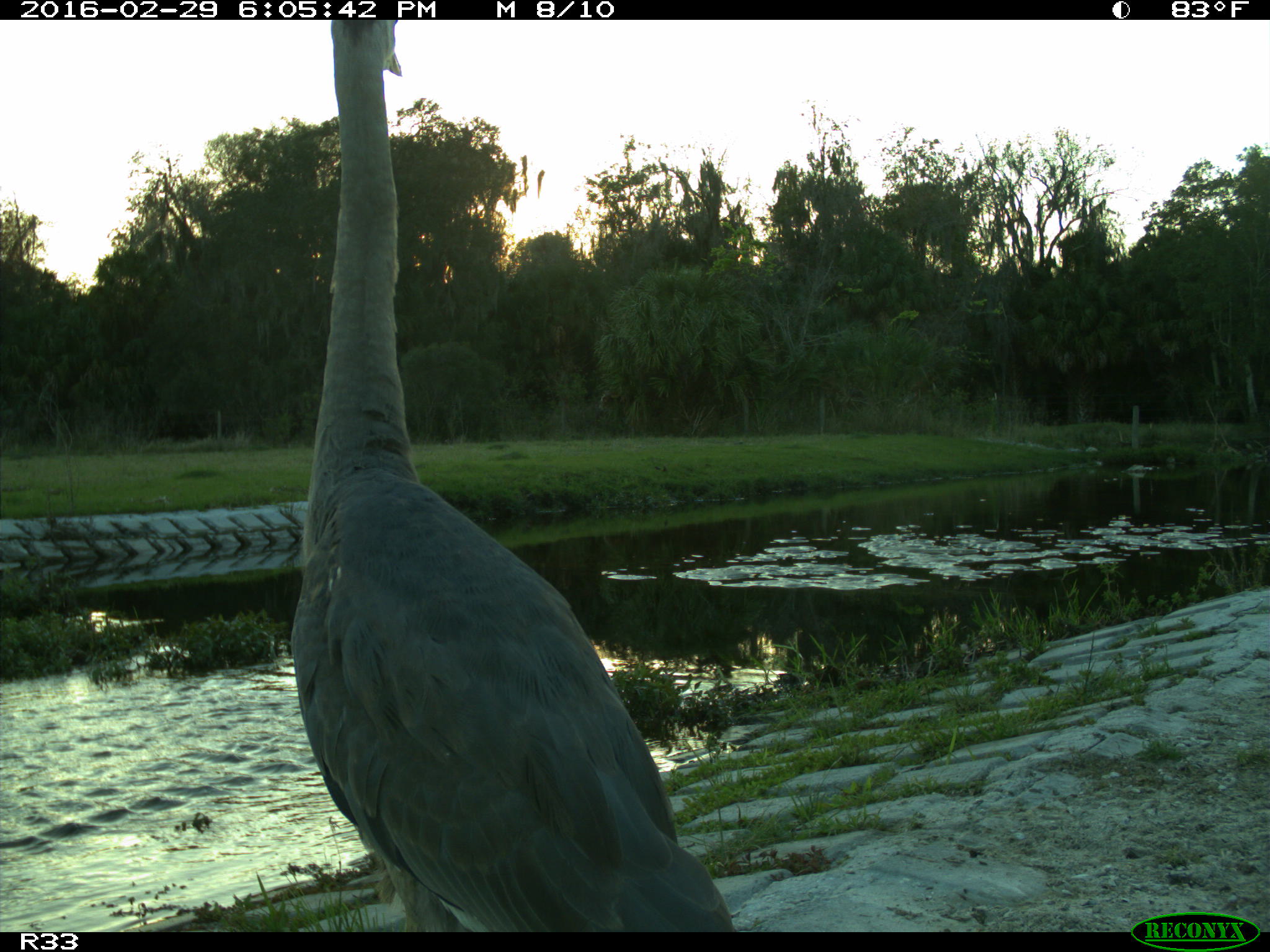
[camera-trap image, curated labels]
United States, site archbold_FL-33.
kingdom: Animalia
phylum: Chordata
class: Aves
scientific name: Aves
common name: birds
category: unidentified bird